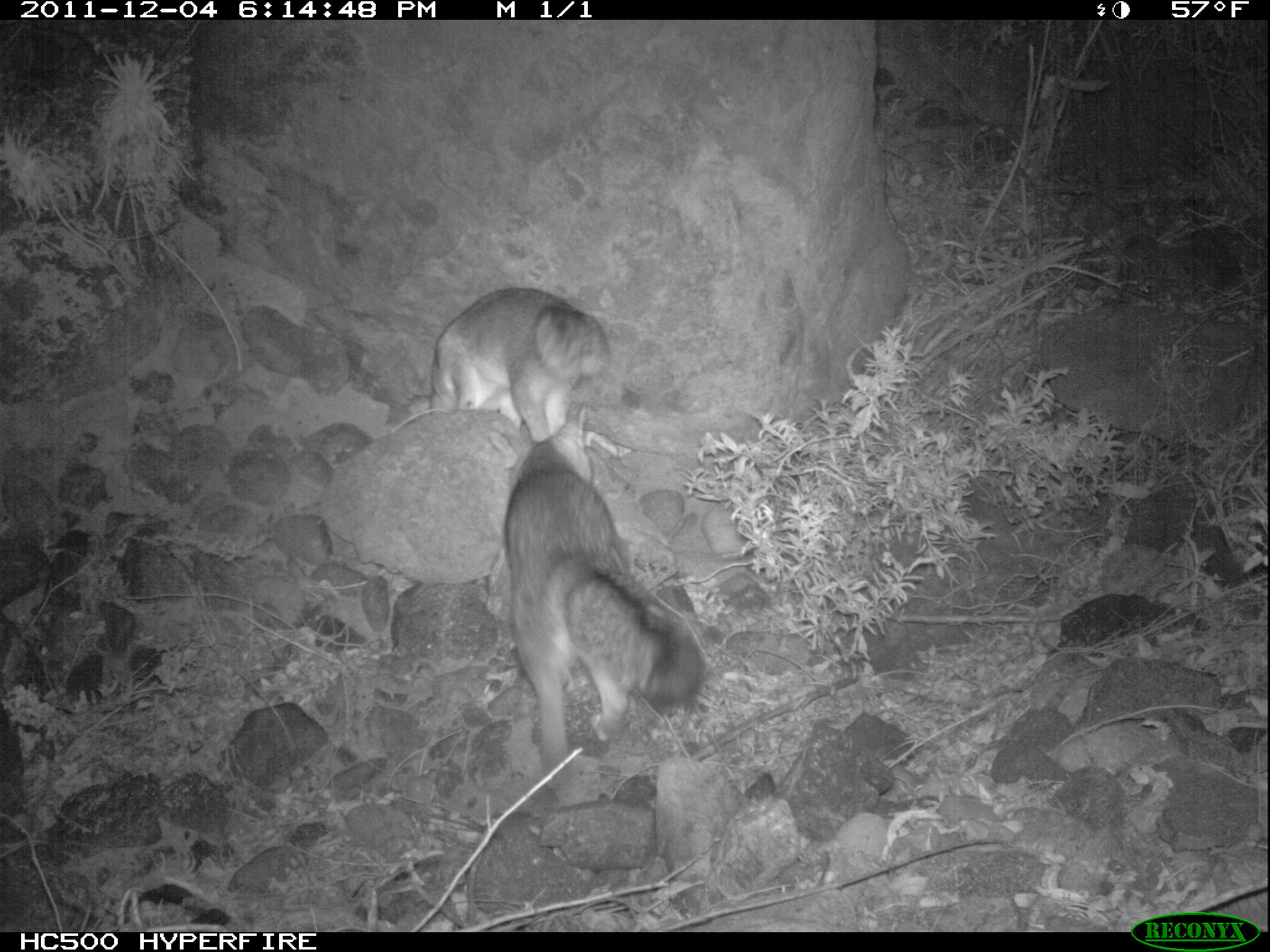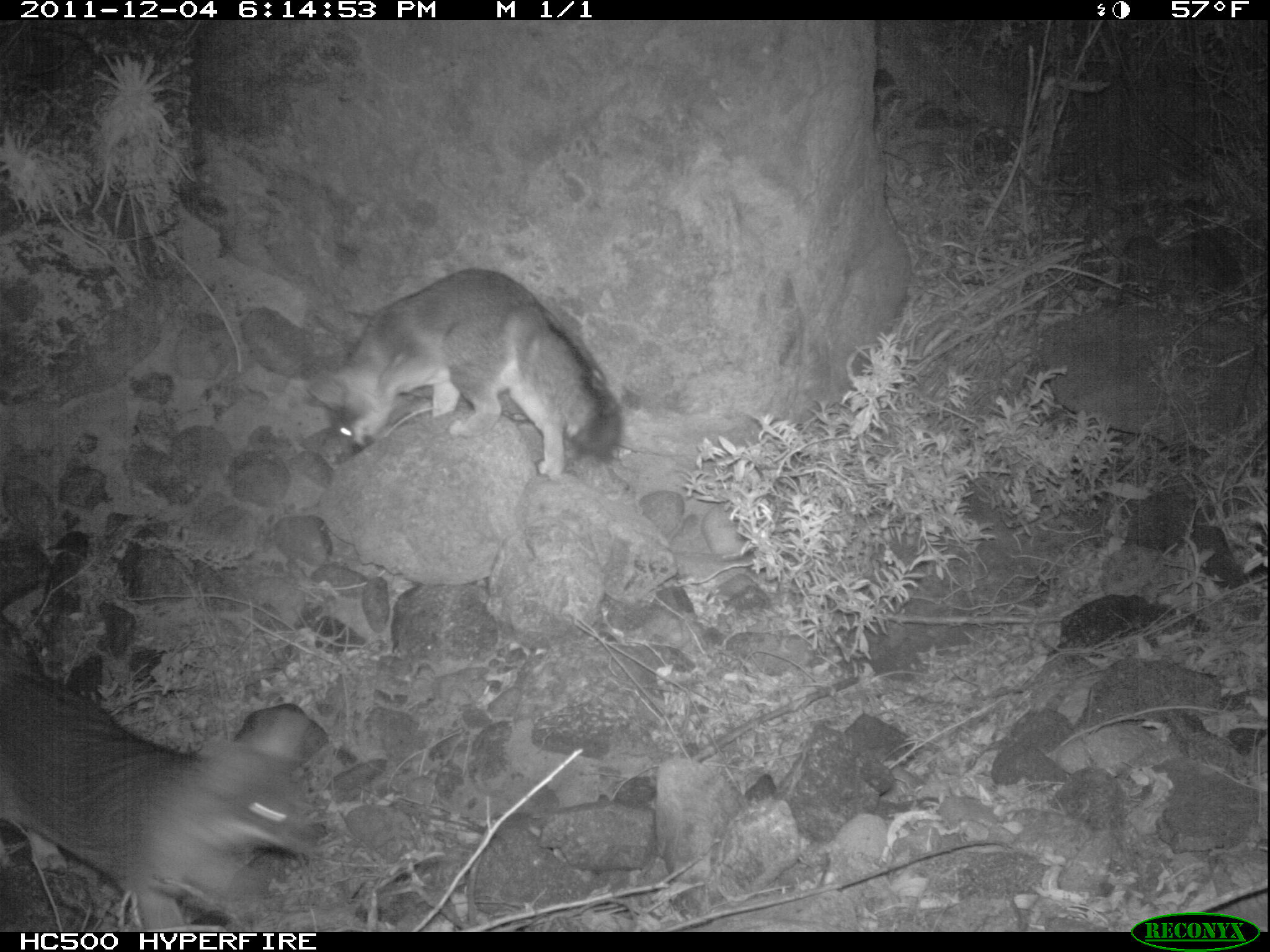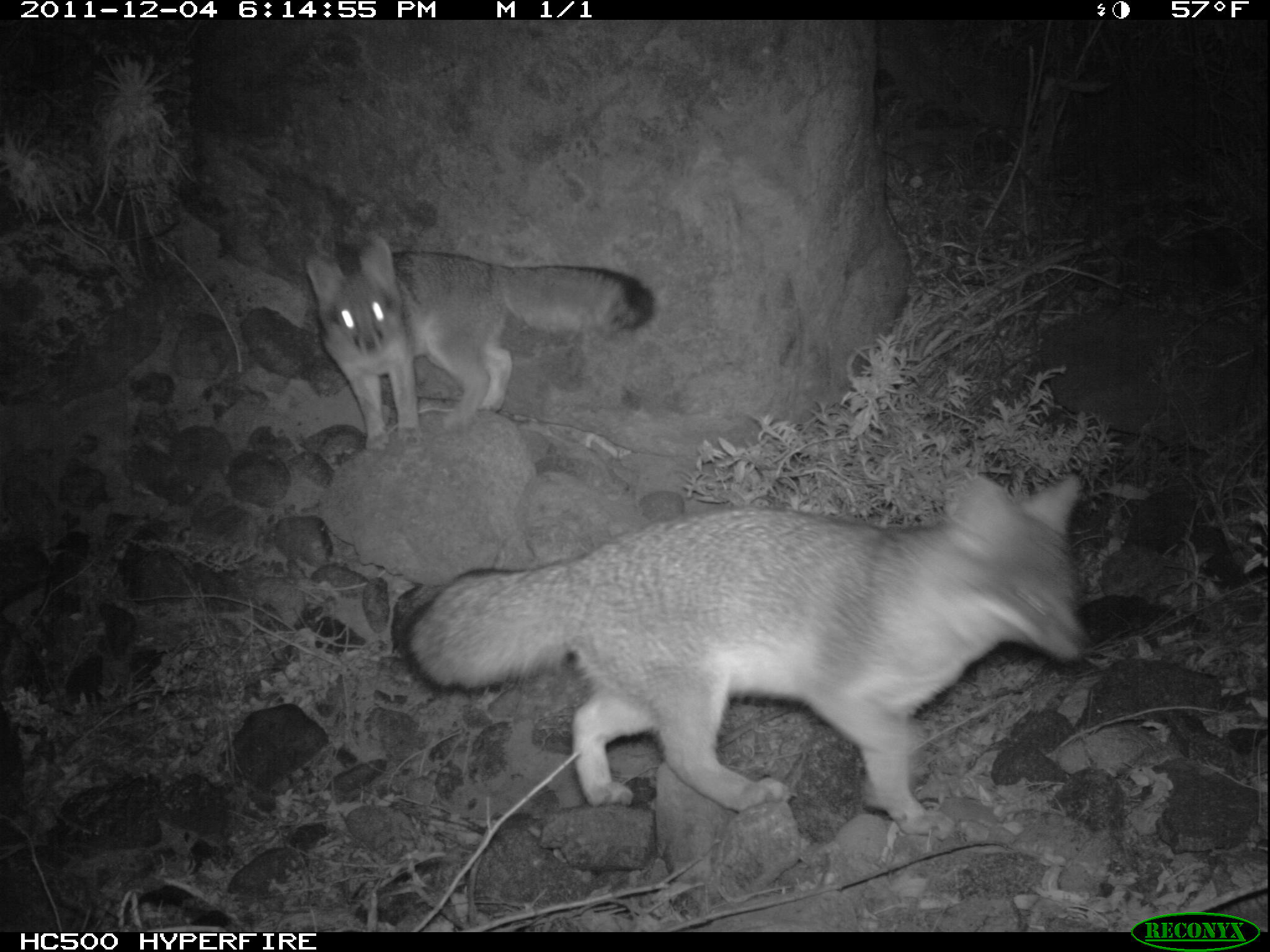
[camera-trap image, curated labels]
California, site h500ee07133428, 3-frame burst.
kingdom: Animalia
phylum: Chordata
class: Mammalia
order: Carnivora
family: Canidae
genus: Urocyon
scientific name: Urocyon littoralis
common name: island fox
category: fox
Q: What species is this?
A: Fox (island fox) (Urocyon littoralis).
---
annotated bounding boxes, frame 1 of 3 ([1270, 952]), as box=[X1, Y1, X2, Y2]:
fox: box=[505, 403, 705, 789]; box=[428, 287, 611, 444]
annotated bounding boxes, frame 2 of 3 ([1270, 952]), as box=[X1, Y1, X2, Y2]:
fox: box=[0, 612, 329, 930]; box=[305, 267, 623, 482]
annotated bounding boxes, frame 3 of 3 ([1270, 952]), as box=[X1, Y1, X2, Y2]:
fox: box=[398, 469, 1088, 840]; box=[303, 235, 657, 453]